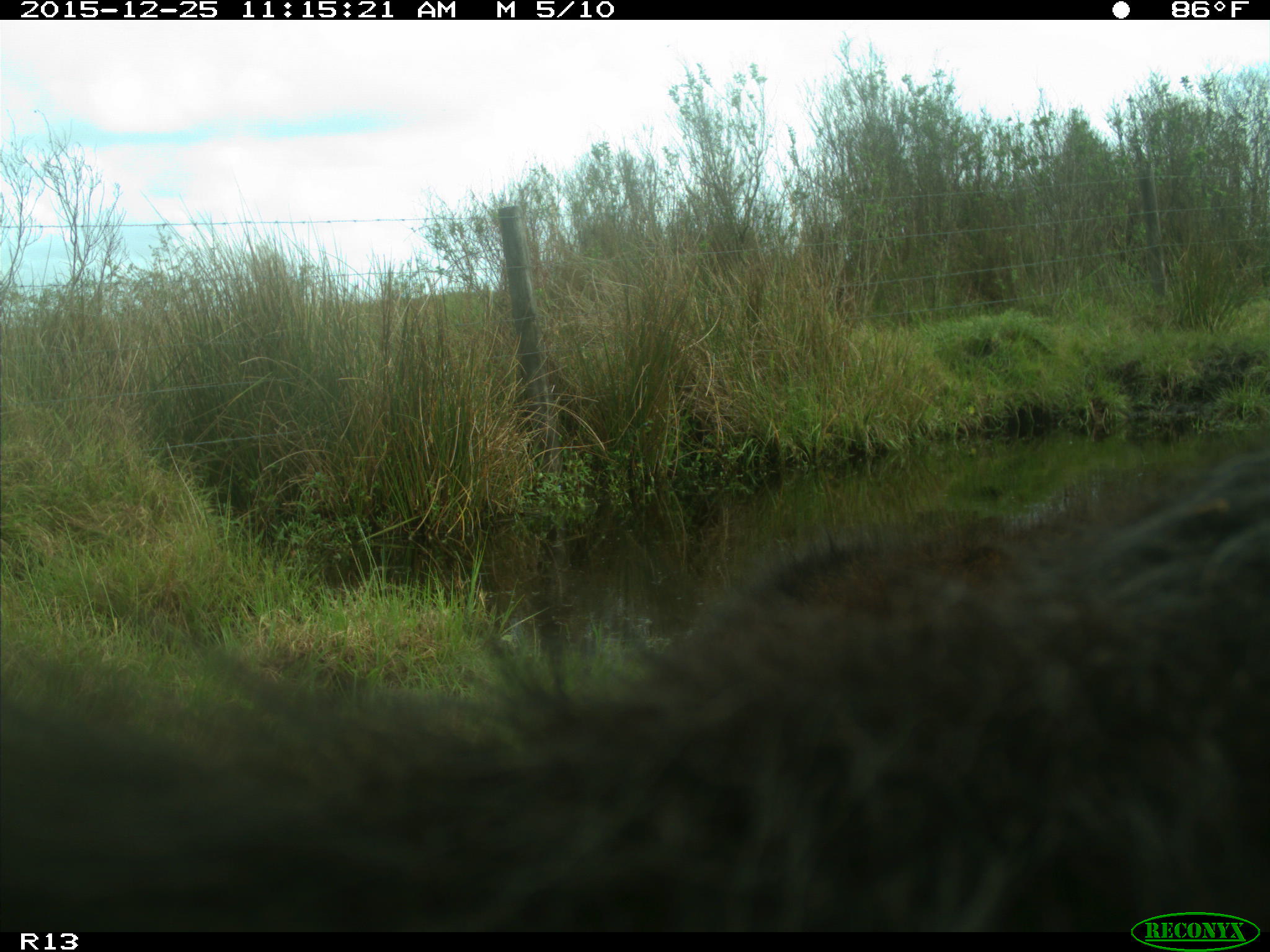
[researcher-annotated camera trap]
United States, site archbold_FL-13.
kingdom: Animalia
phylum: Chordata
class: Mammalia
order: Artiodactyla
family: Bovidae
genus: Bos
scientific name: Bos taurus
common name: domestic cow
Bos taurus (domestic cow).